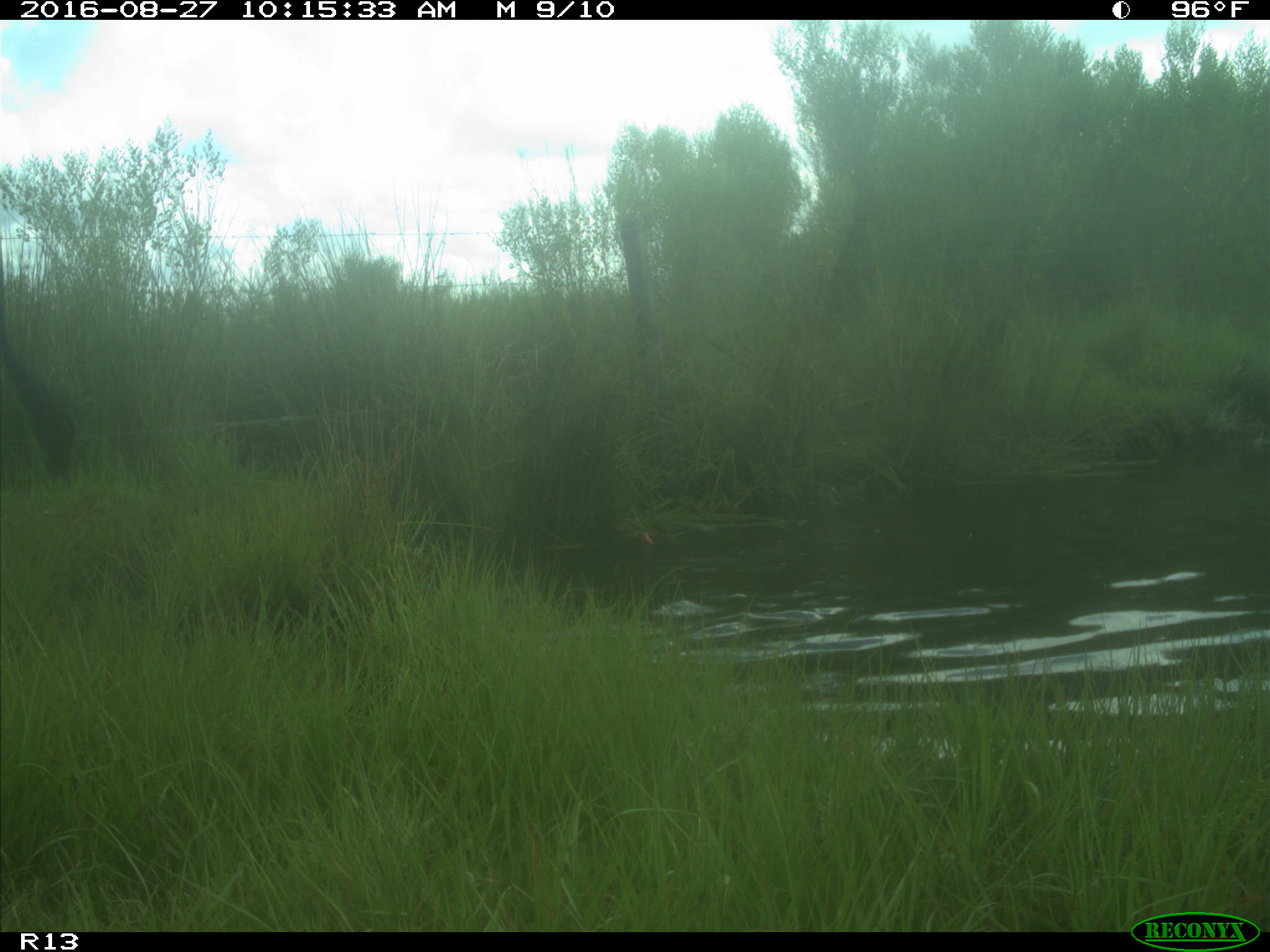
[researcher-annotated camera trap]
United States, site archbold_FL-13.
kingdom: Animalia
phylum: Chordata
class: Mammalia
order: Artiodactyla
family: Bovidae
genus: Bos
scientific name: Bos taurus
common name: domestic cow